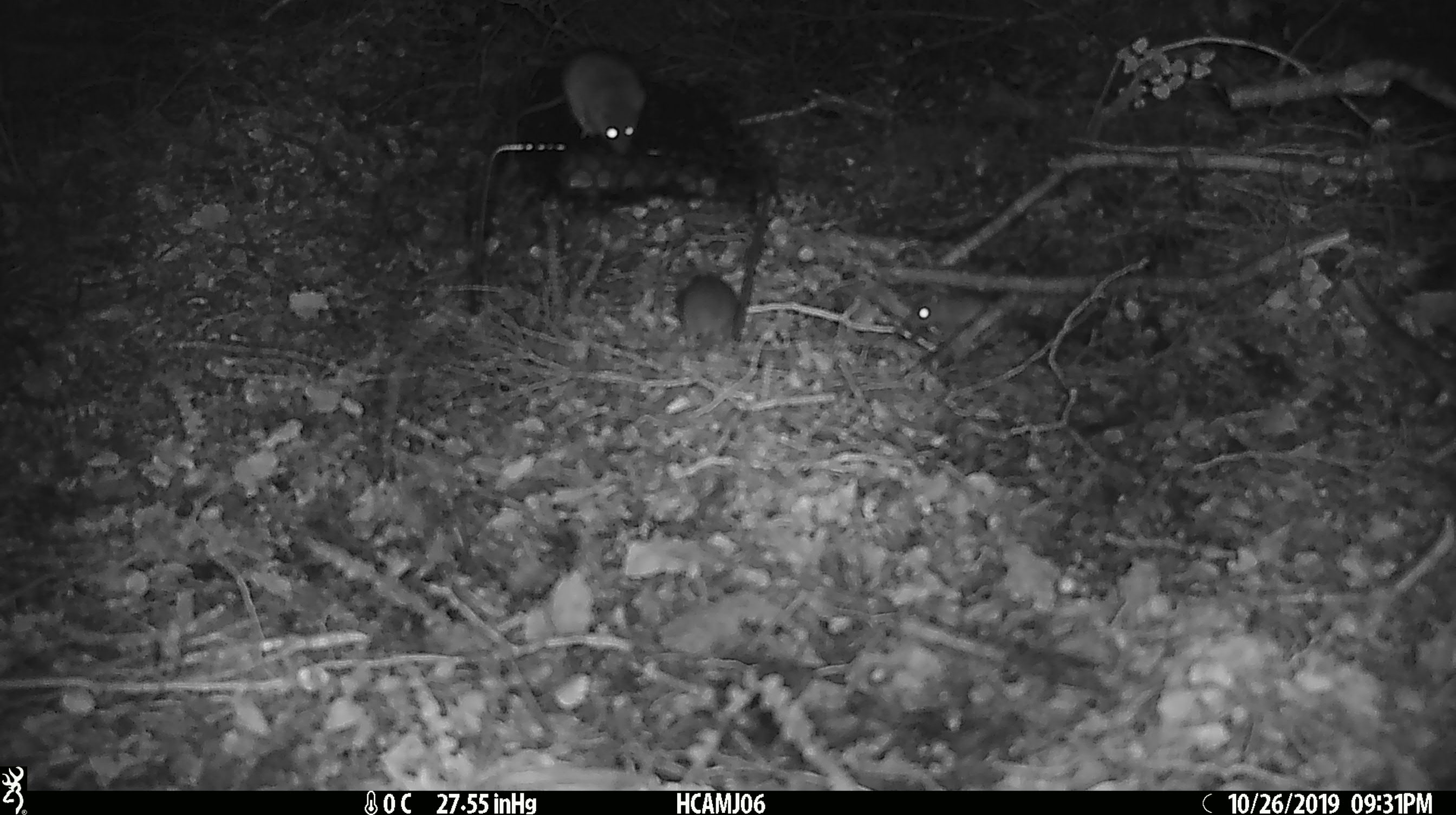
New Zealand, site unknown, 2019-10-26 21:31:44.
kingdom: Animalia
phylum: Chordata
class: Mammalia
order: Rodentia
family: Muridae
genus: Mus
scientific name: Mus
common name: mouse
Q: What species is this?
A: Mouse (Mus).